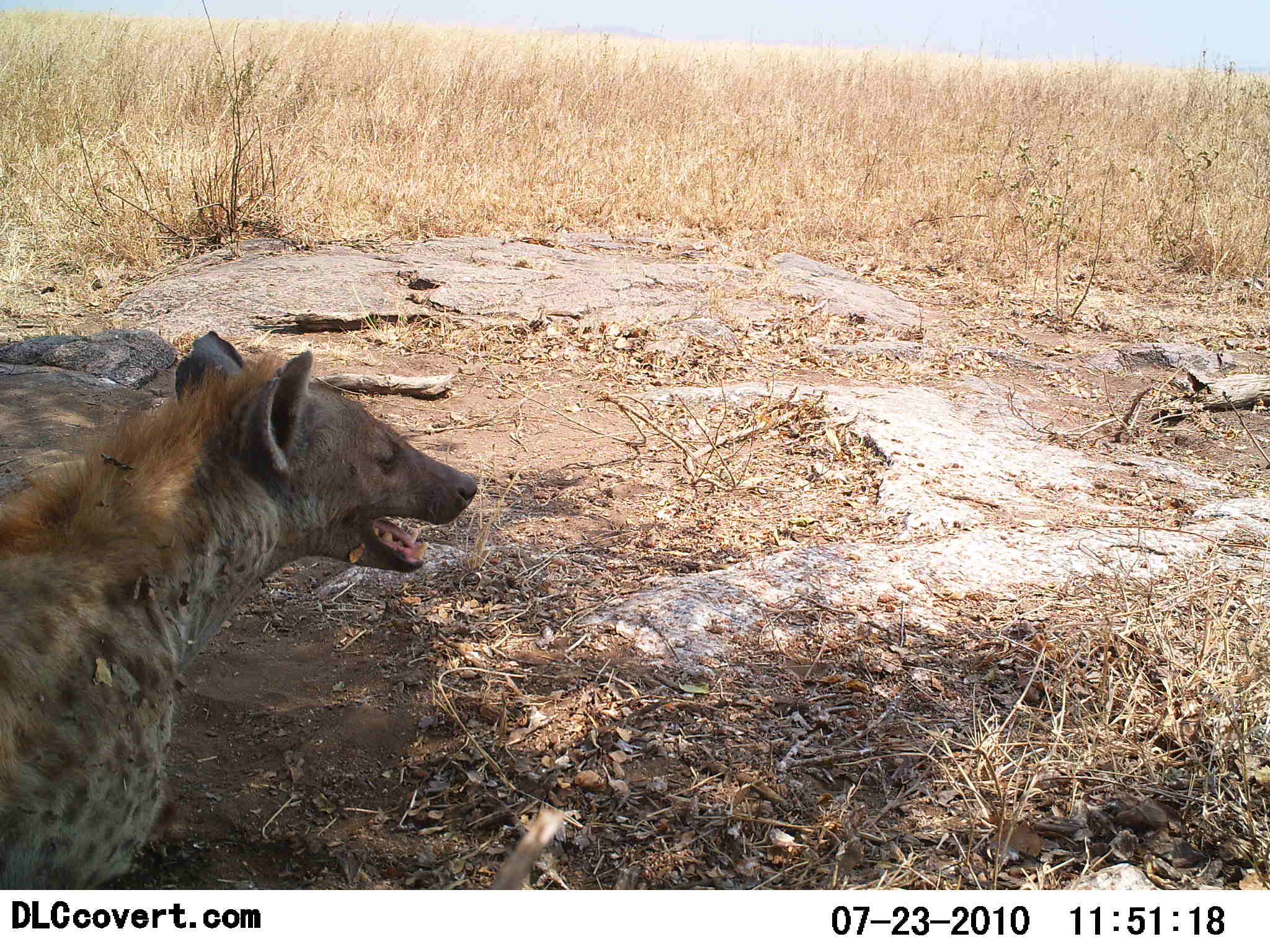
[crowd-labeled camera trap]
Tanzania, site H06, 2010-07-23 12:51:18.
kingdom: Animalia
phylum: Chordata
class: Mammalia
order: Carnivora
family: Hyaenidae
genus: Crocuta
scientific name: Crocuta crocuta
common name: spotted hyena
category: hyenaspotted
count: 1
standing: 46%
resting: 46%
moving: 8%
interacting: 0%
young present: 0%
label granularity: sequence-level